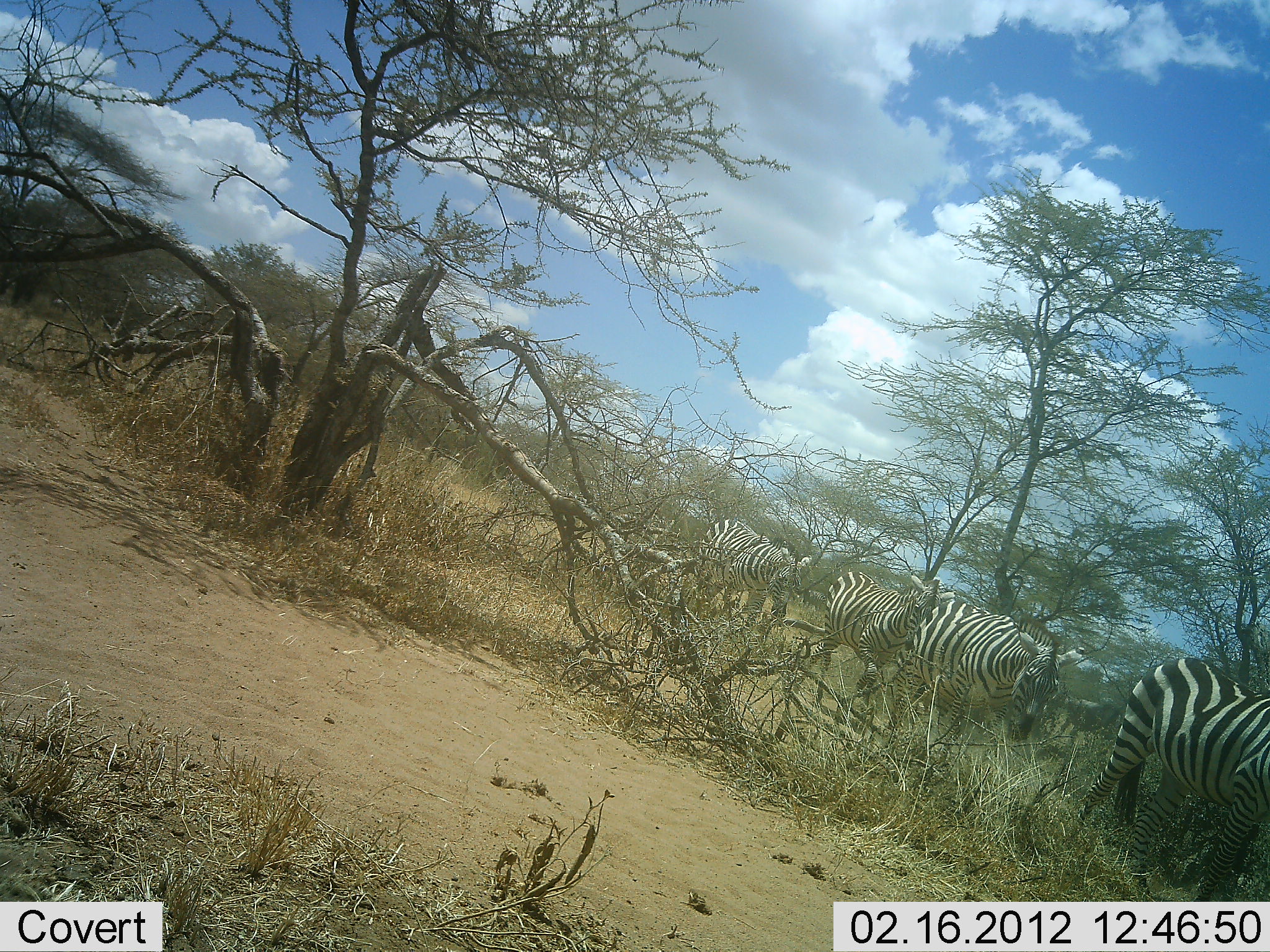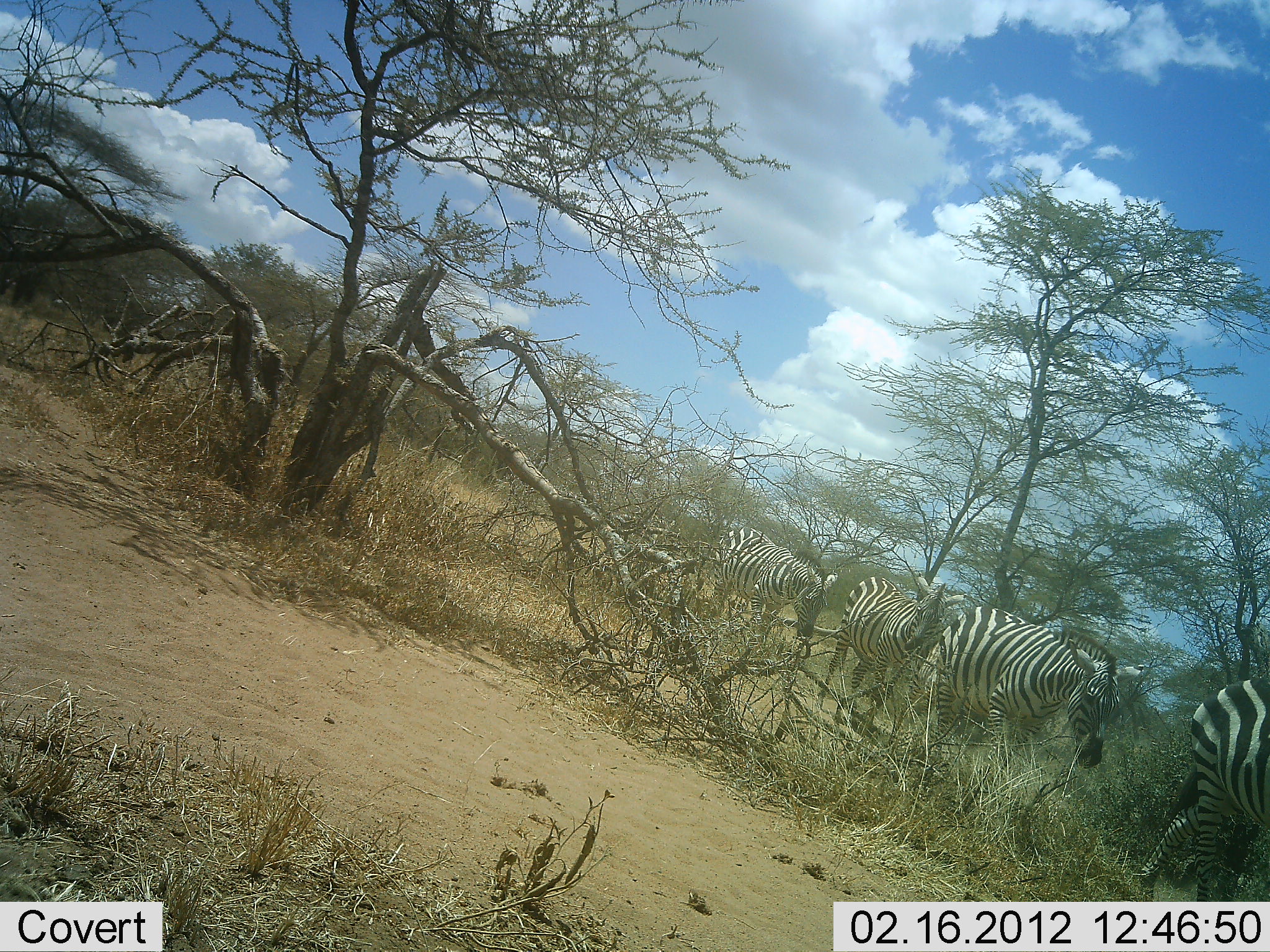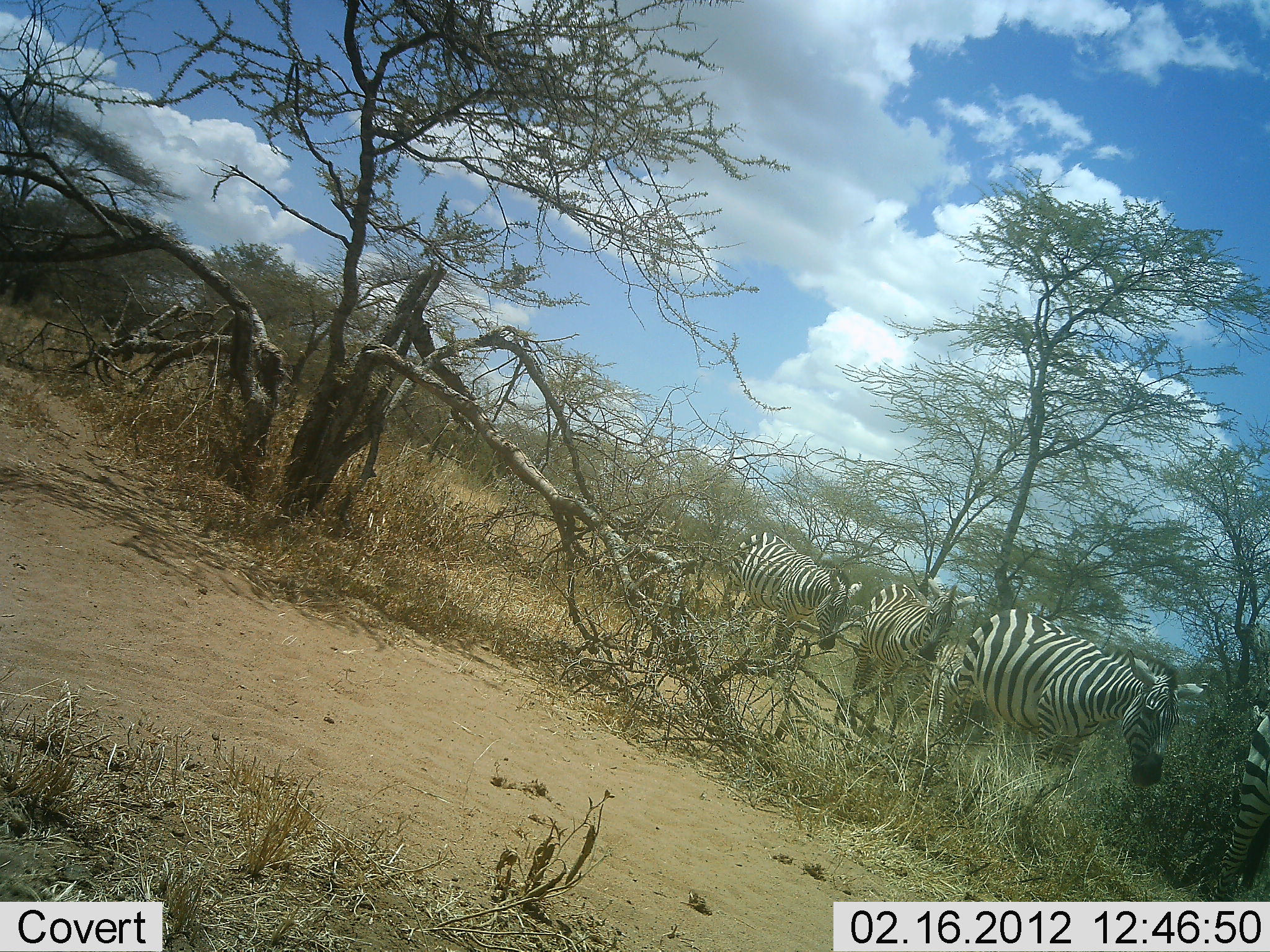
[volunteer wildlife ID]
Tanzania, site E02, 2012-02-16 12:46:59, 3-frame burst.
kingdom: Animalia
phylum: Chordata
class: Mammalia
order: Perissodactyla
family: Equidae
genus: Equus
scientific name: Equus quagga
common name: plains zebra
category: zebra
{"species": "zebra (plains zebra) (Equus quagga)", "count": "4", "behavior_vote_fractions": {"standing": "3%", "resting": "0%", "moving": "100%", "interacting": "0%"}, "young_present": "0%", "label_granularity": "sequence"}